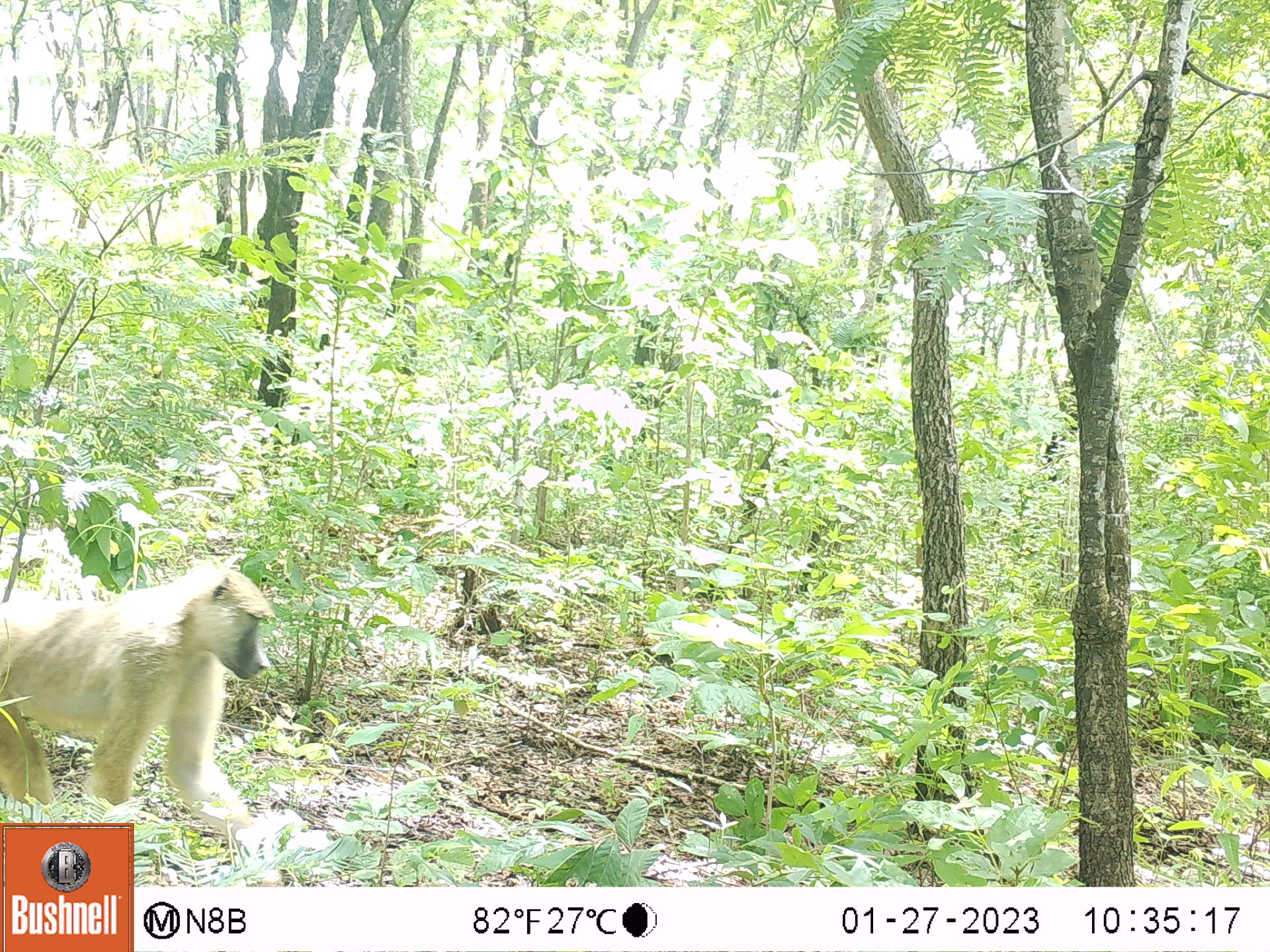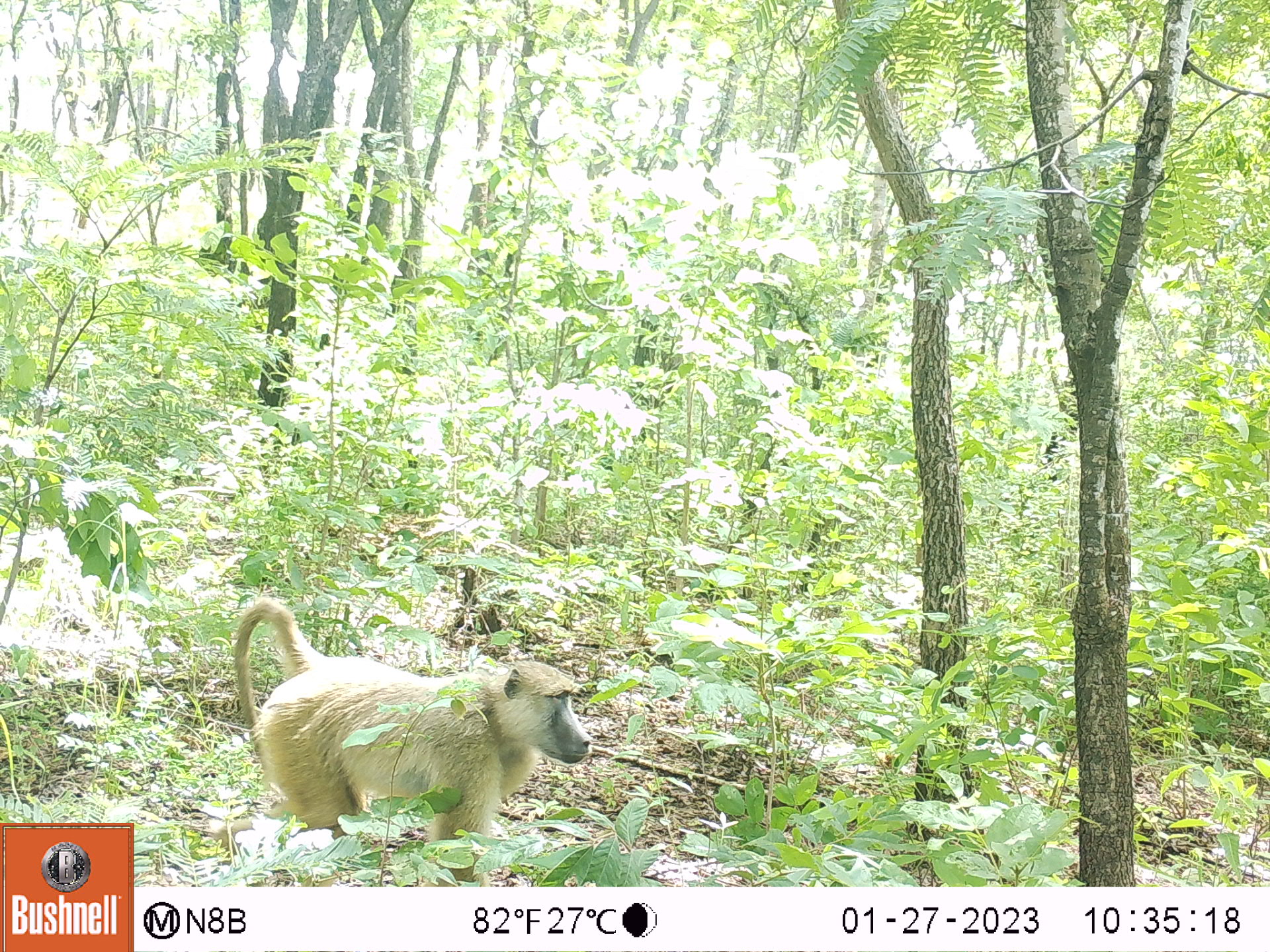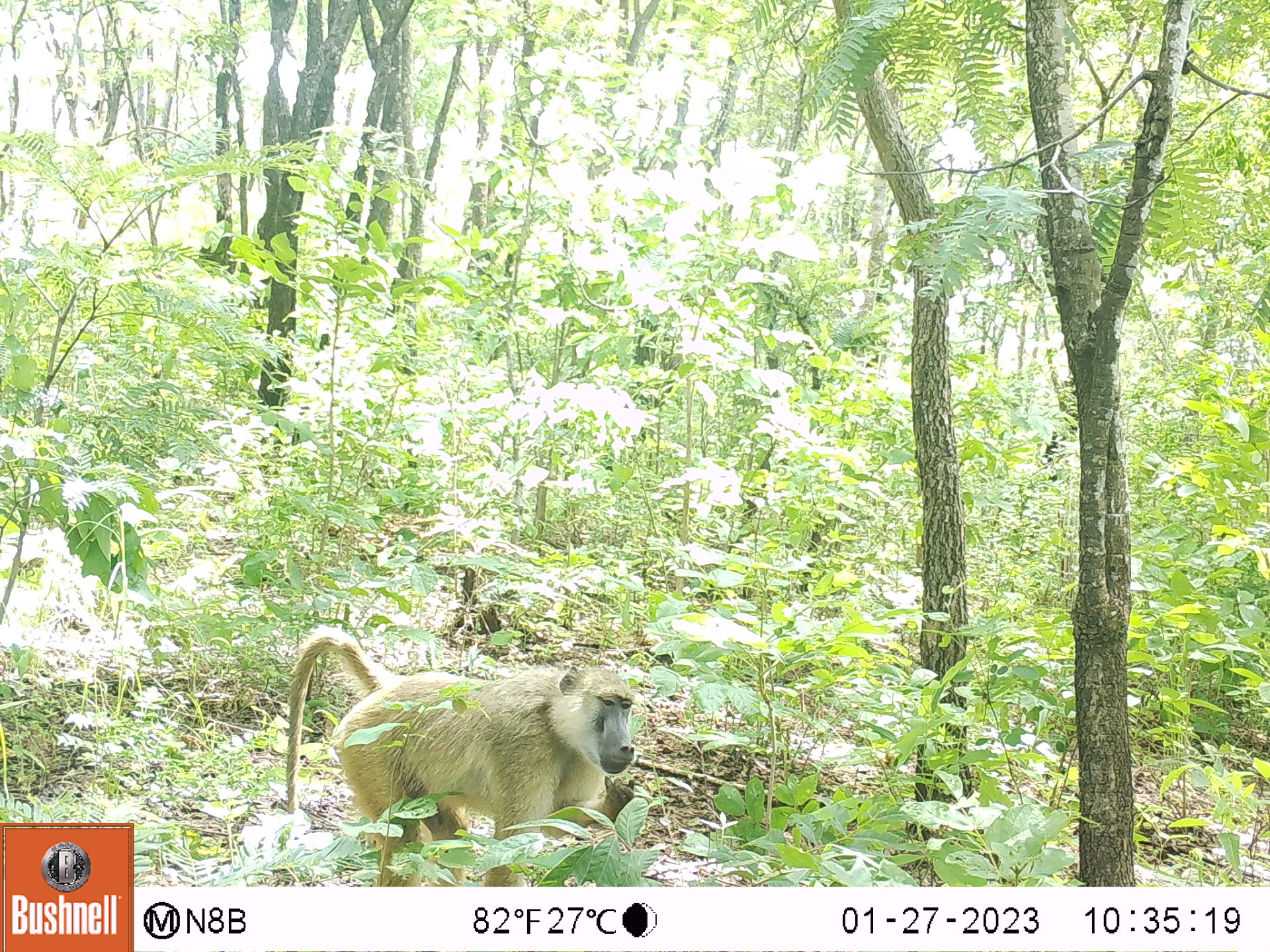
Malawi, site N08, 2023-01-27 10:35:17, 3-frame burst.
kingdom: Animalia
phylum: Chordata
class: Mammalia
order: Primates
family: Cercopithecidae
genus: Papio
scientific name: Papio cynocephalus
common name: yellow baboon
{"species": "yellow baboon (Papio cynocephalus)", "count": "1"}